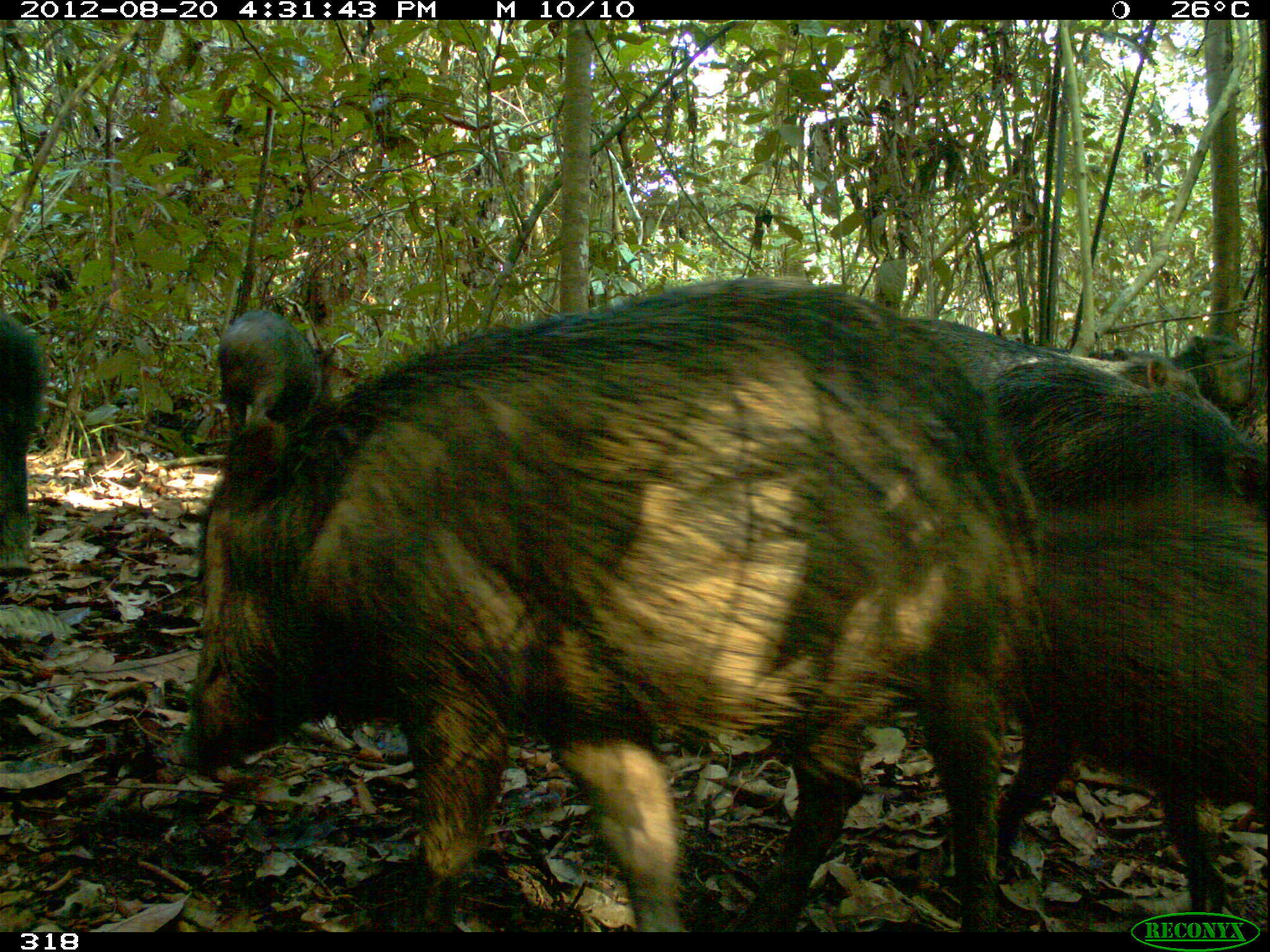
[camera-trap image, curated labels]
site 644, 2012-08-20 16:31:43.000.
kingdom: Animalia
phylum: Chordata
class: Mammalia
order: Artiodactyla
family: Tayassuidae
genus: Tayassu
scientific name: Tayassu pecari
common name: white-lipped peccary